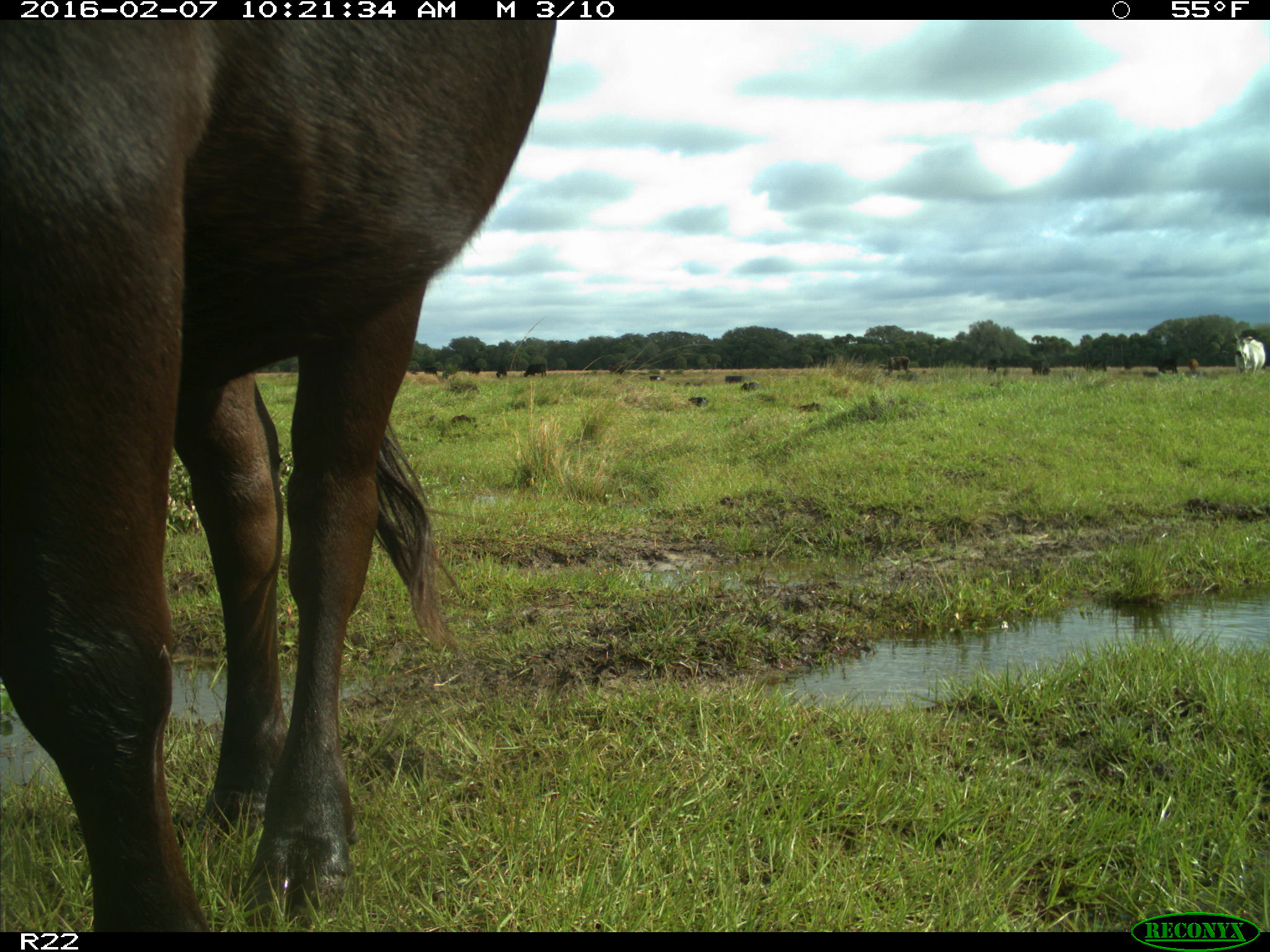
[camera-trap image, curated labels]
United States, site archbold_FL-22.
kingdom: Animalia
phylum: Chordata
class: Mammalia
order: Artiodactyla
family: Bovidae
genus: Bos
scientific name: Bos taurus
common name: domestic cow